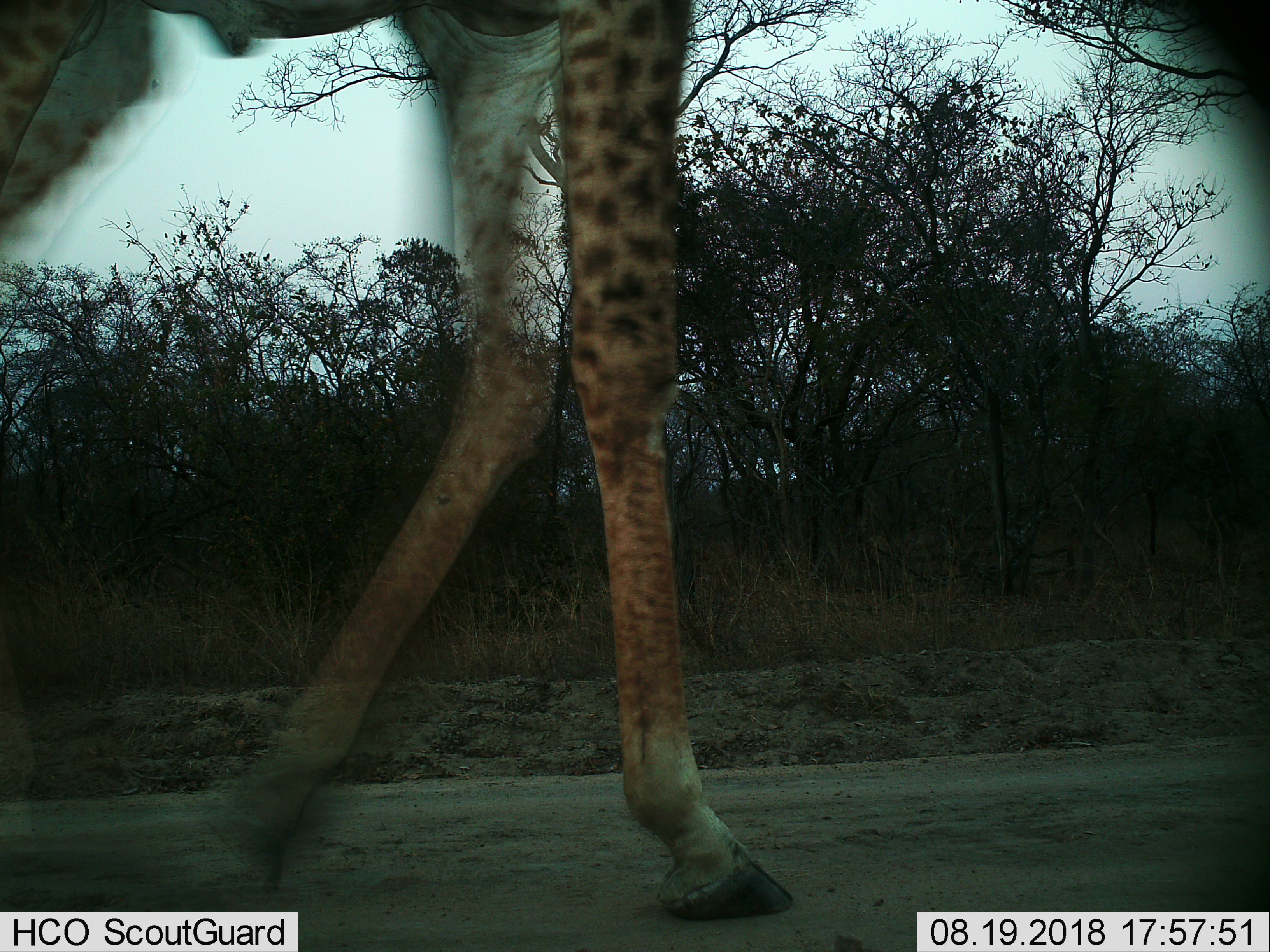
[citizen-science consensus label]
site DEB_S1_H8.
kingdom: Animalia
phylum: Chordata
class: Mammalia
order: Artiodactyla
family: Giraffidae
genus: Giraffa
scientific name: Giraffa camelopardalis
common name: giraffe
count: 1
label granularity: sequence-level